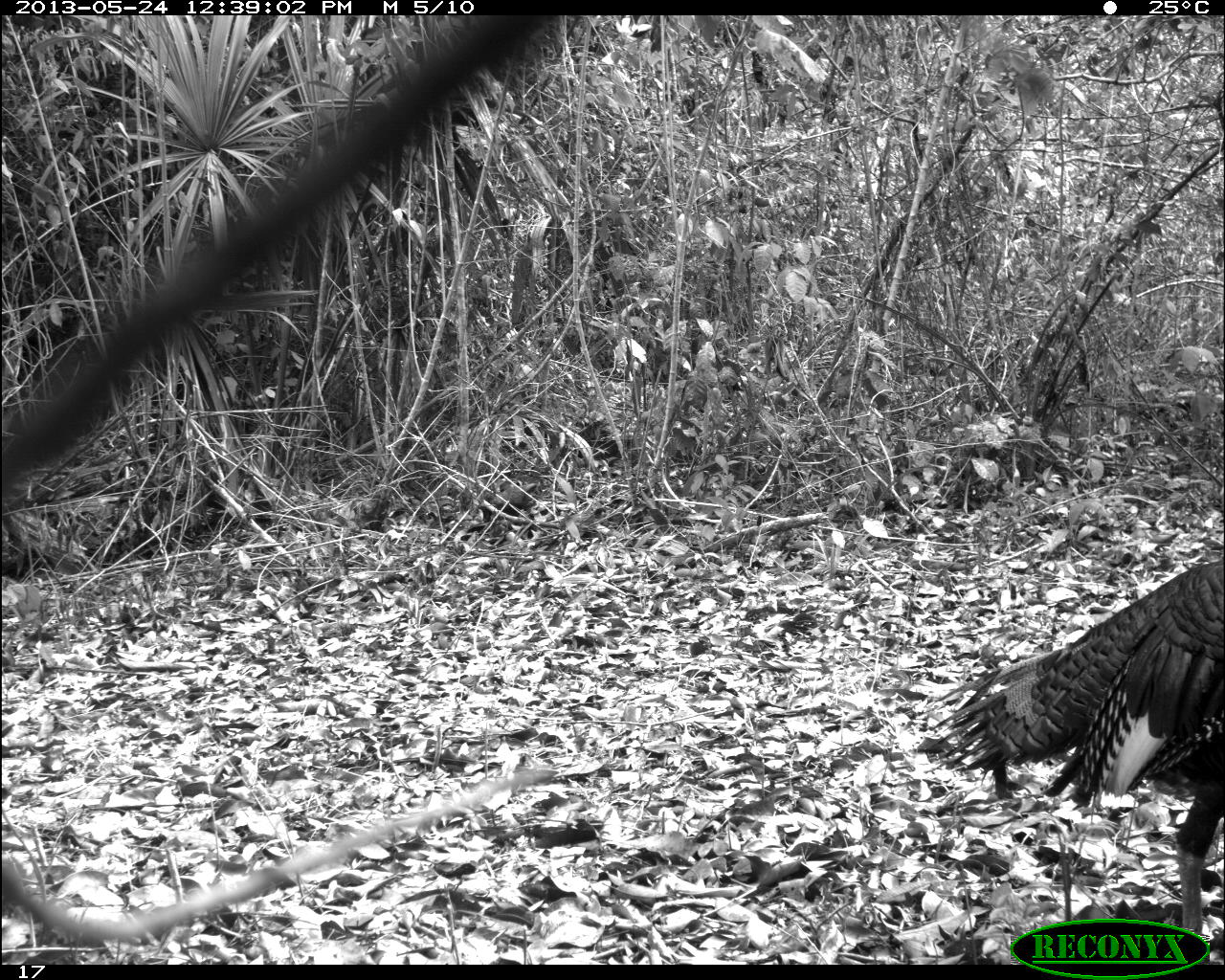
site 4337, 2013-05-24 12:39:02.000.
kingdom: Animalia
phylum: Chordata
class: Aves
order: Galliformes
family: Phasianidae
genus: Meleagris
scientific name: Meleagris ocellata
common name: ocellated turkey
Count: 1.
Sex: male.